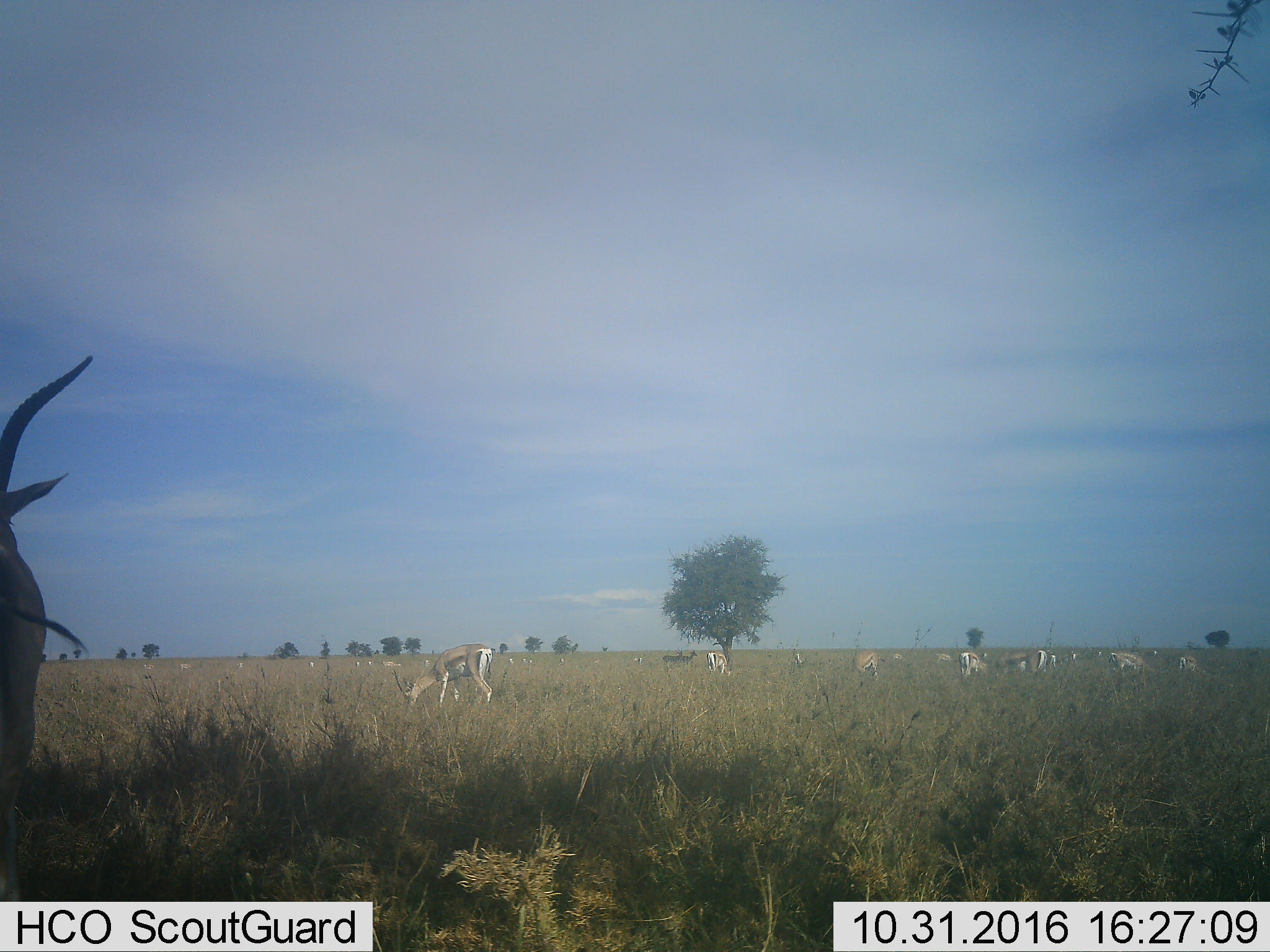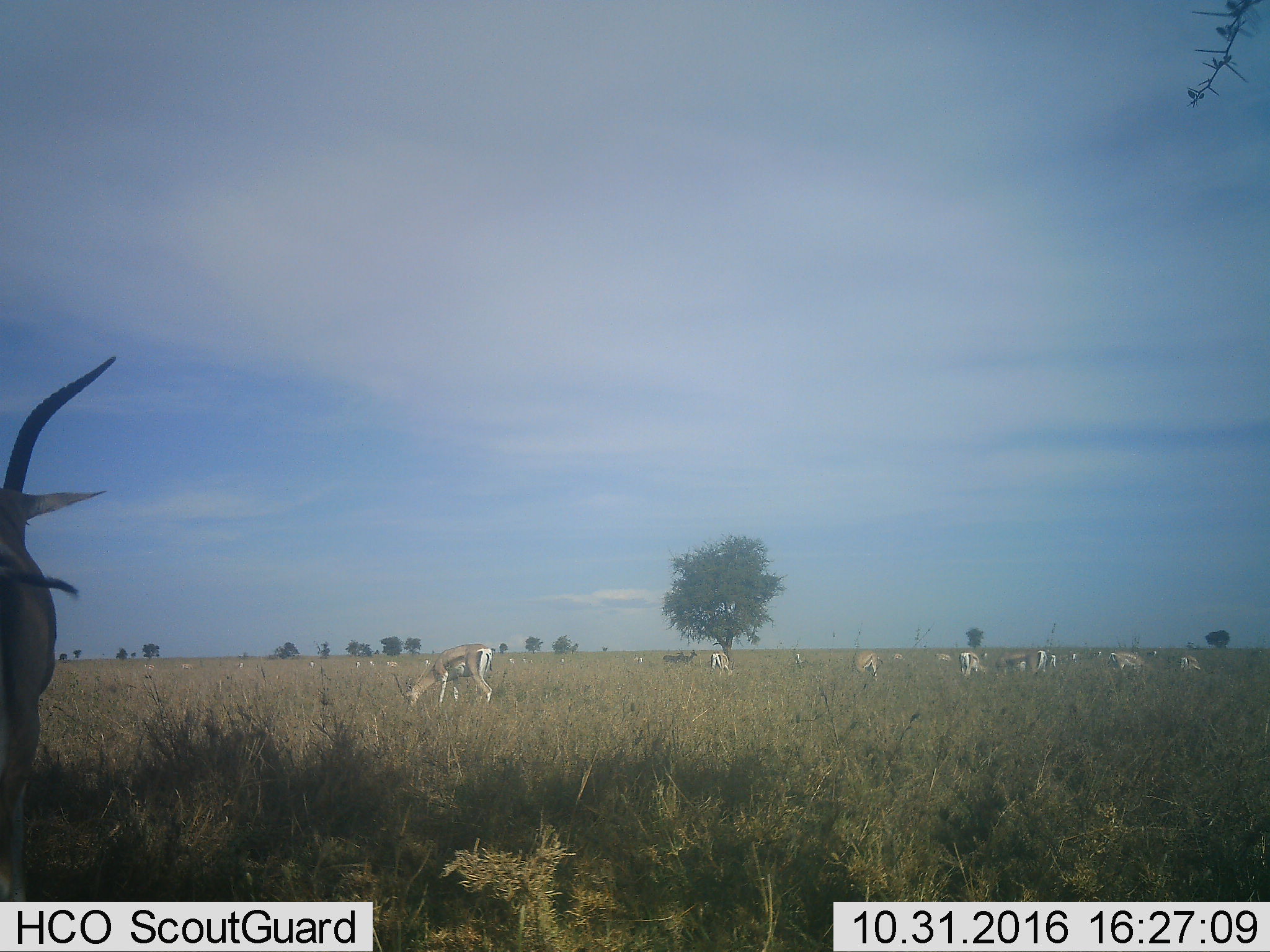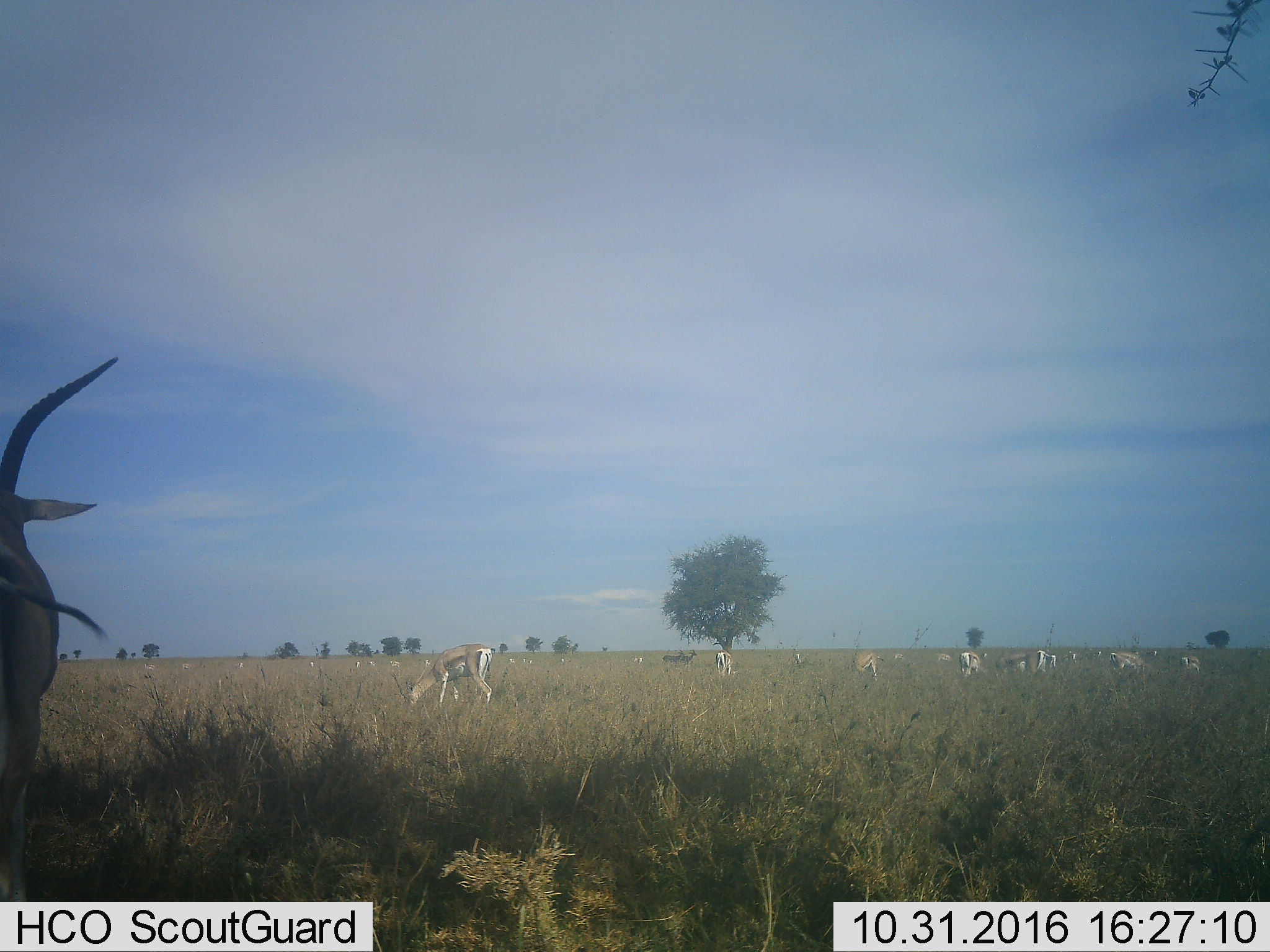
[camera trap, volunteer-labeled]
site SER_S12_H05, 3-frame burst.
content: unidentified animal